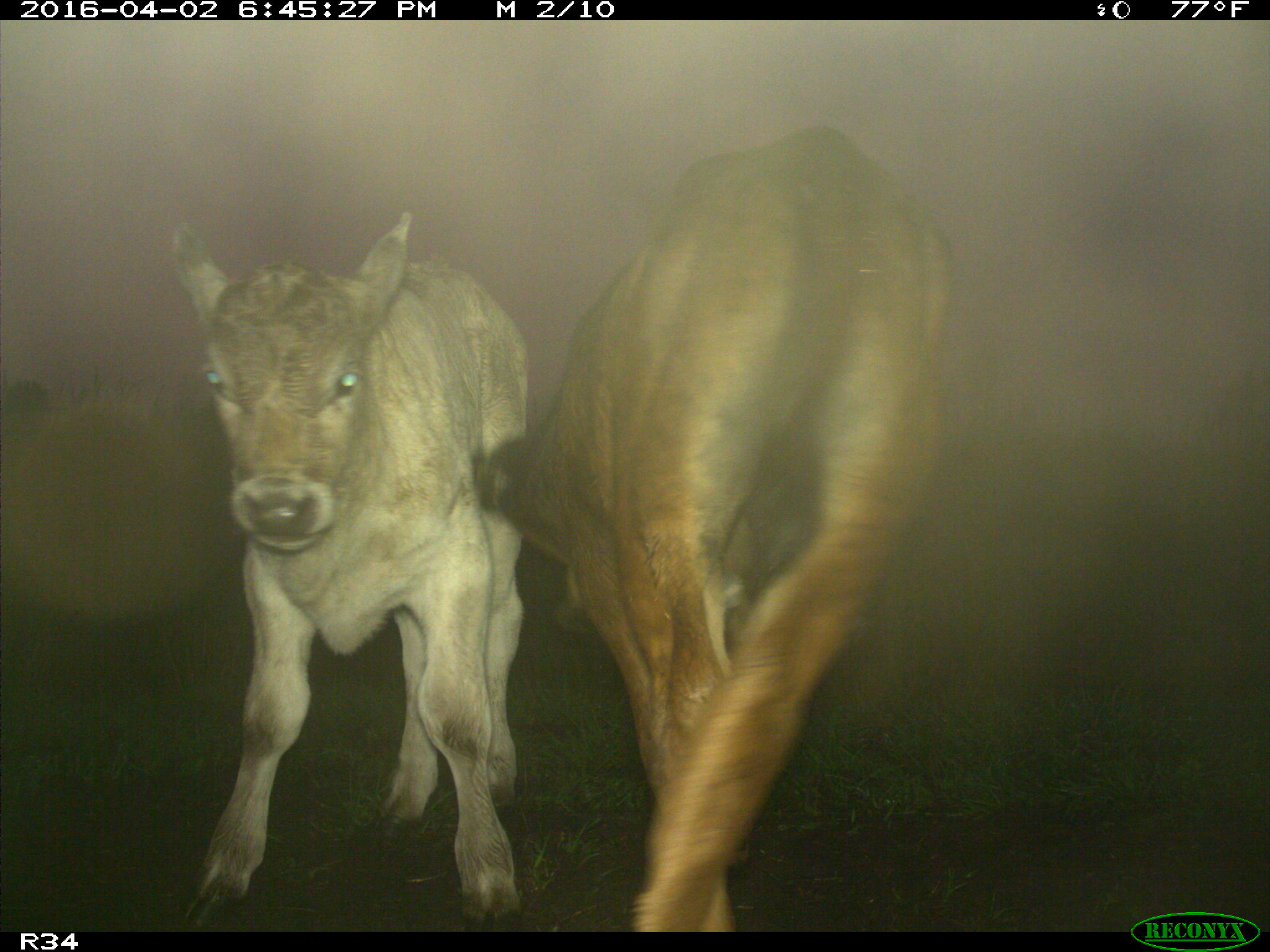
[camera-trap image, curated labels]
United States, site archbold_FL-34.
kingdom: Animalia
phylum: Chordata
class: Mammalia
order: Artiodactyla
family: Bovidae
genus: Bos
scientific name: Bos taurus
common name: domestic cow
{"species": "Bos taurus (domestic cow)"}